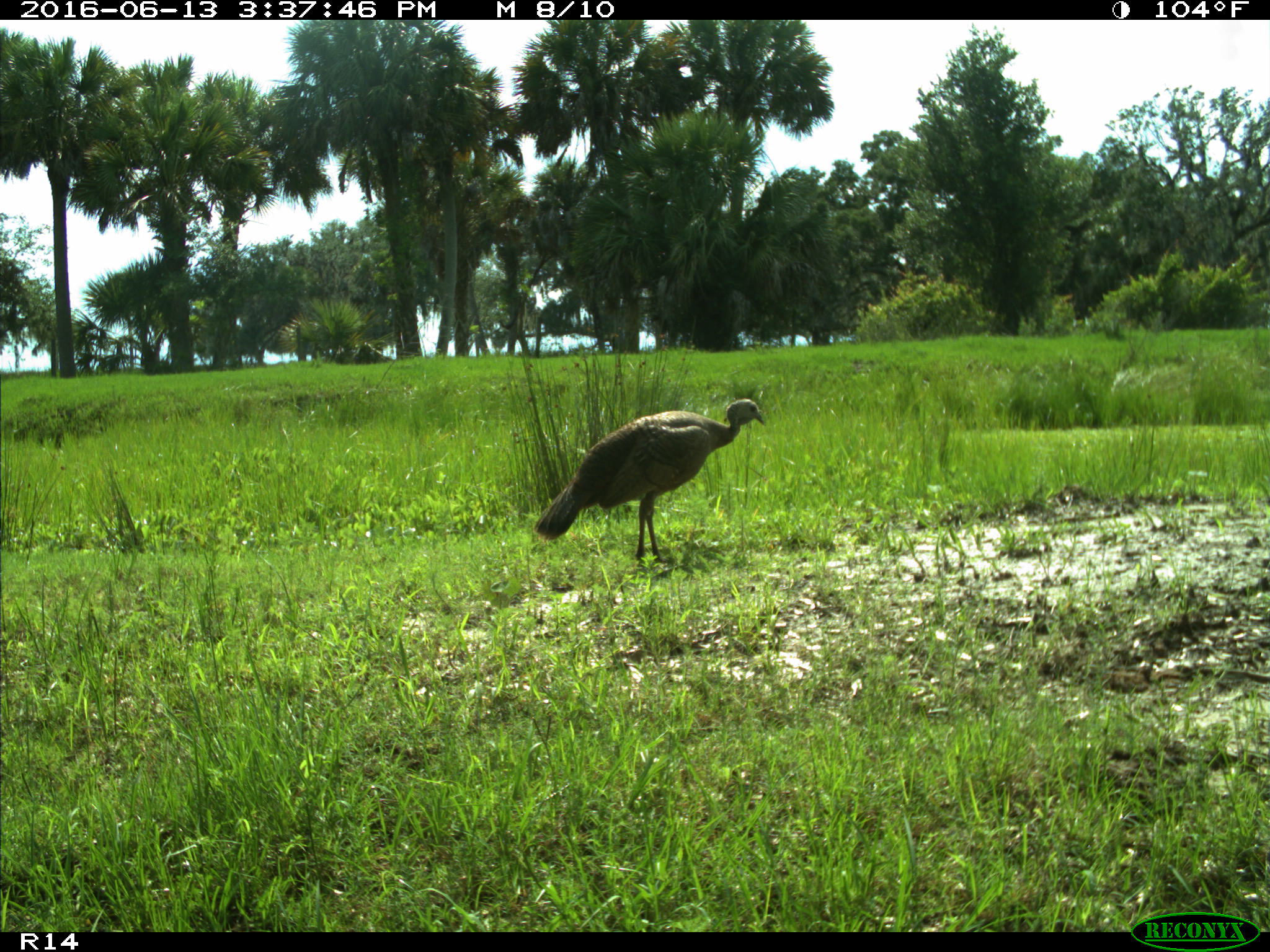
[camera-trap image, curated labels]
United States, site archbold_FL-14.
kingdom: Animalia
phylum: Chordata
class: Aves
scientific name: Aves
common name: birds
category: unidentified bird